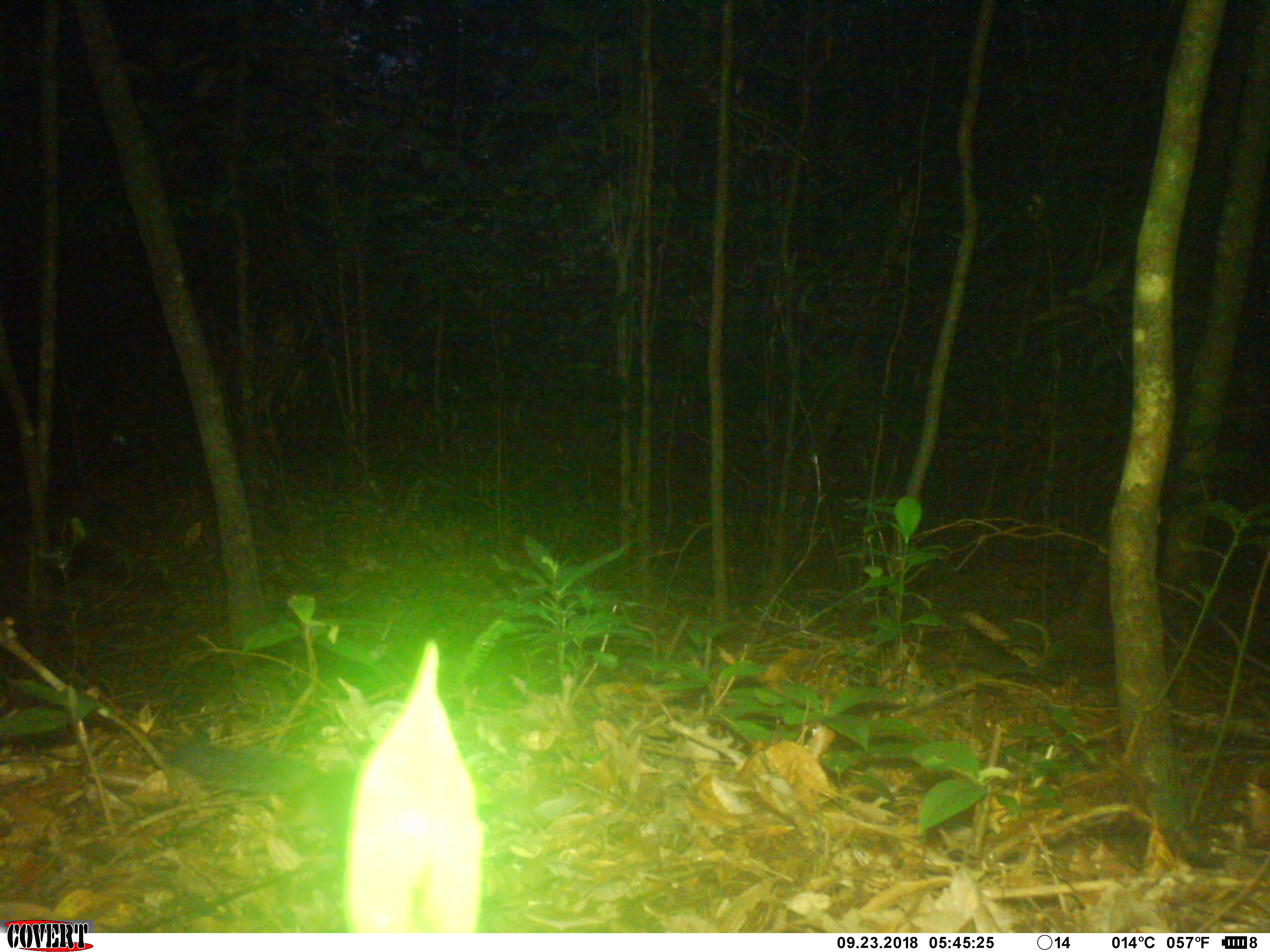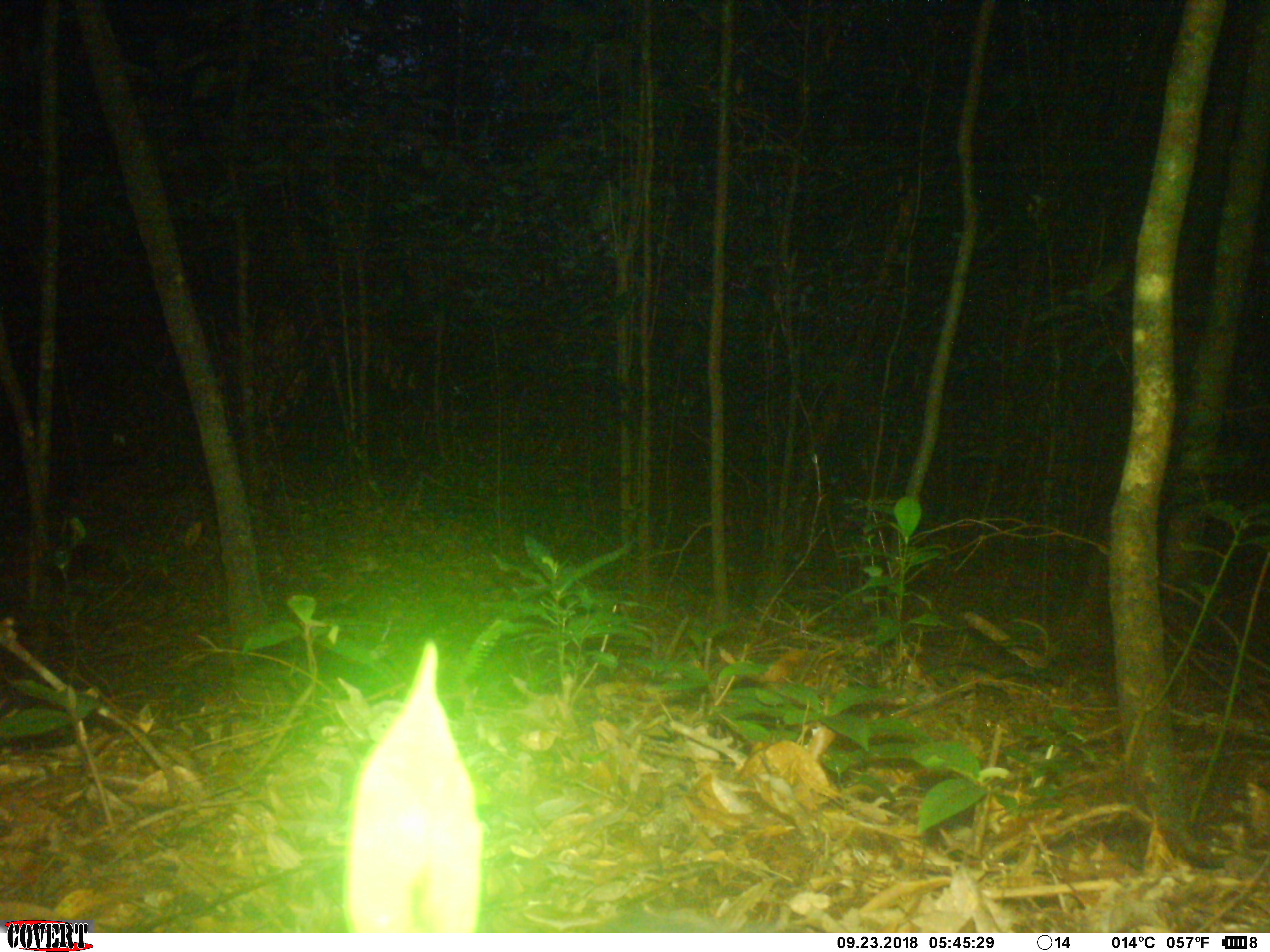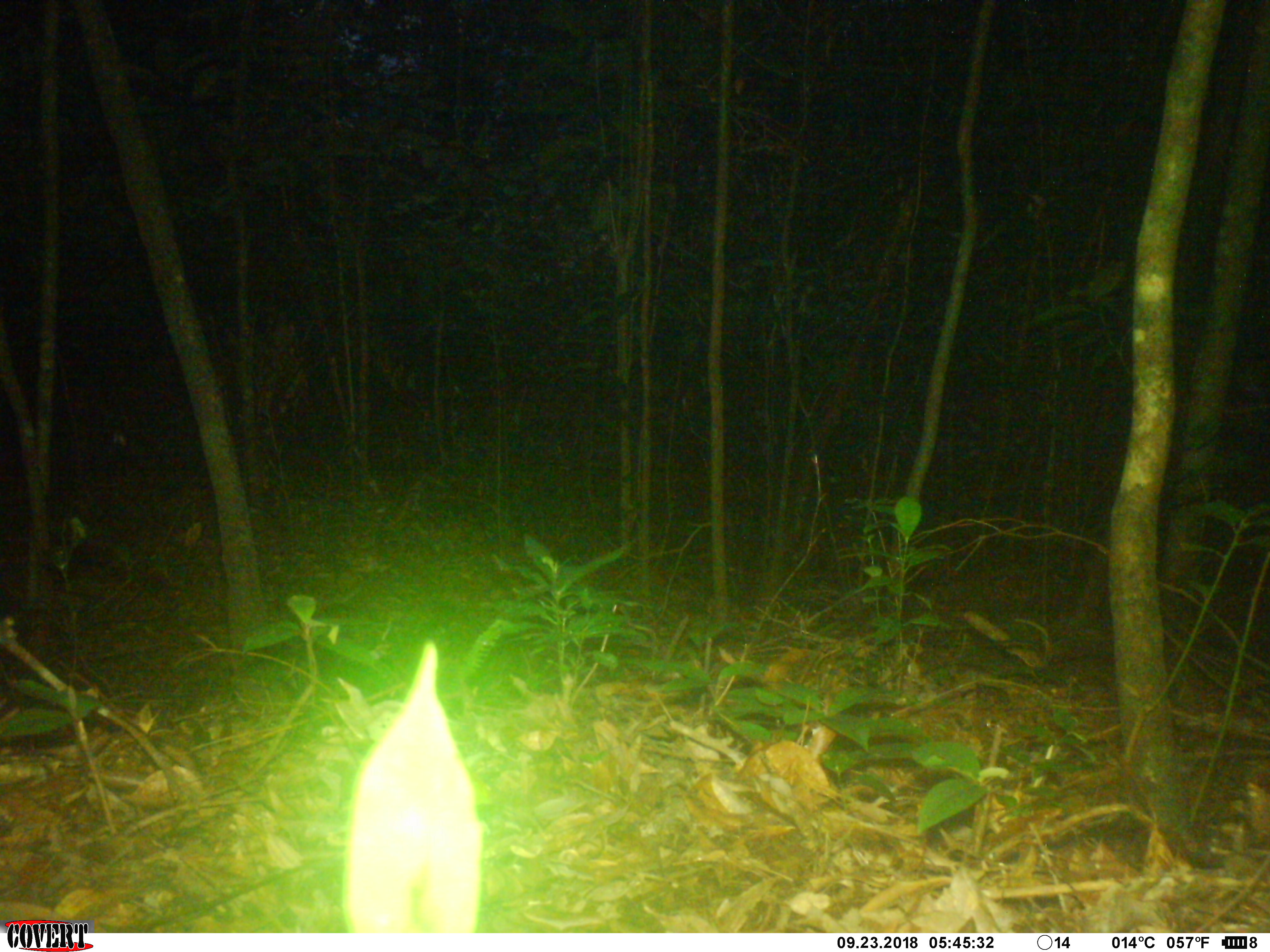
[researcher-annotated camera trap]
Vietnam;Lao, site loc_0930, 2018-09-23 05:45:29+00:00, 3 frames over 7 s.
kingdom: Animalia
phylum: Chordata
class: Mammalia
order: Rodentia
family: Sciuridae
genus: Dremomys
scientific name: Dremomys rufigenis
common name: red-cheeked squirrel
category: red cheeked squirrel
Red cheeked squirrel (red-cheeked squirrel) (Dremomys rufigenis). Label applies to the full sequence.